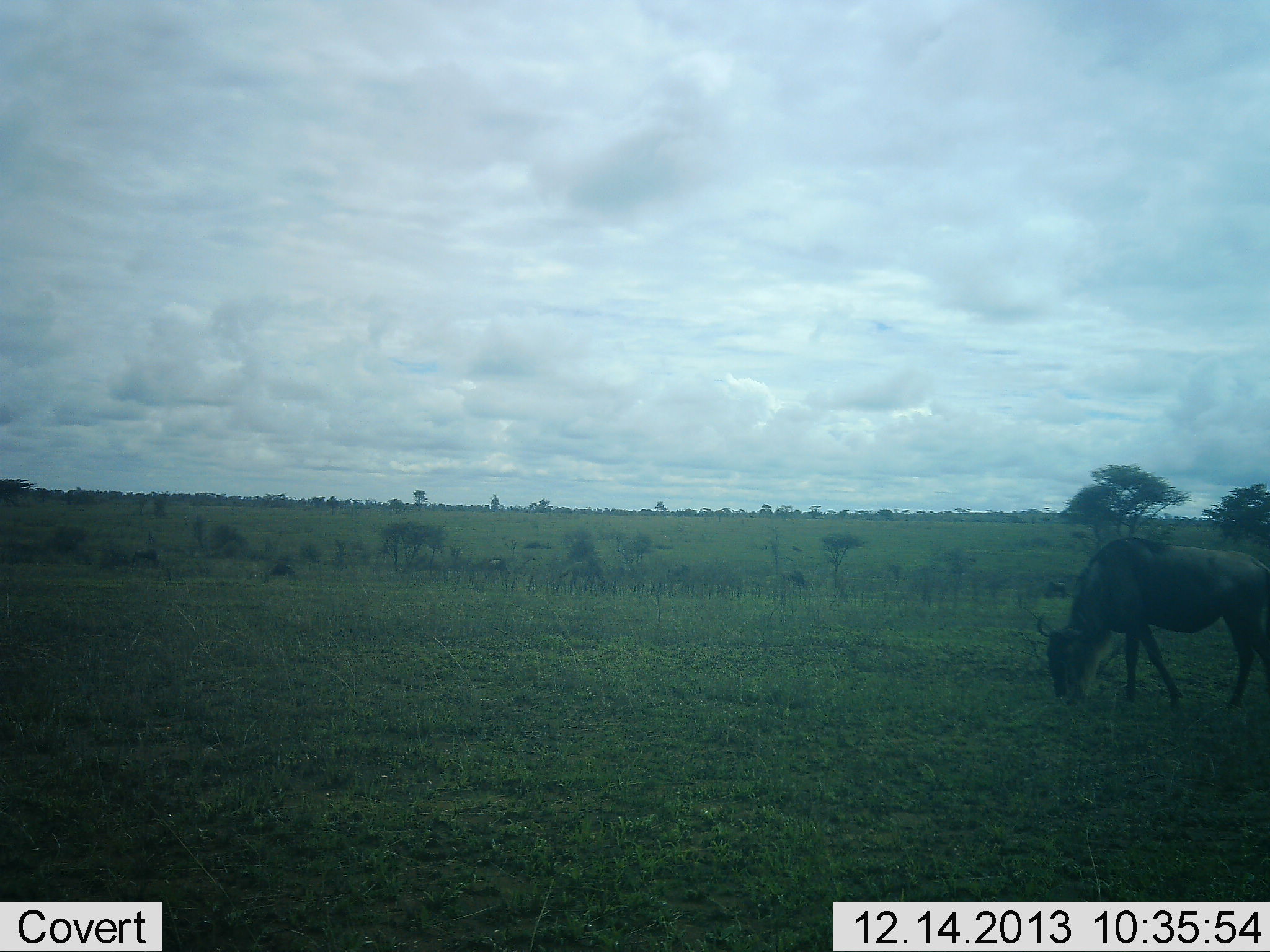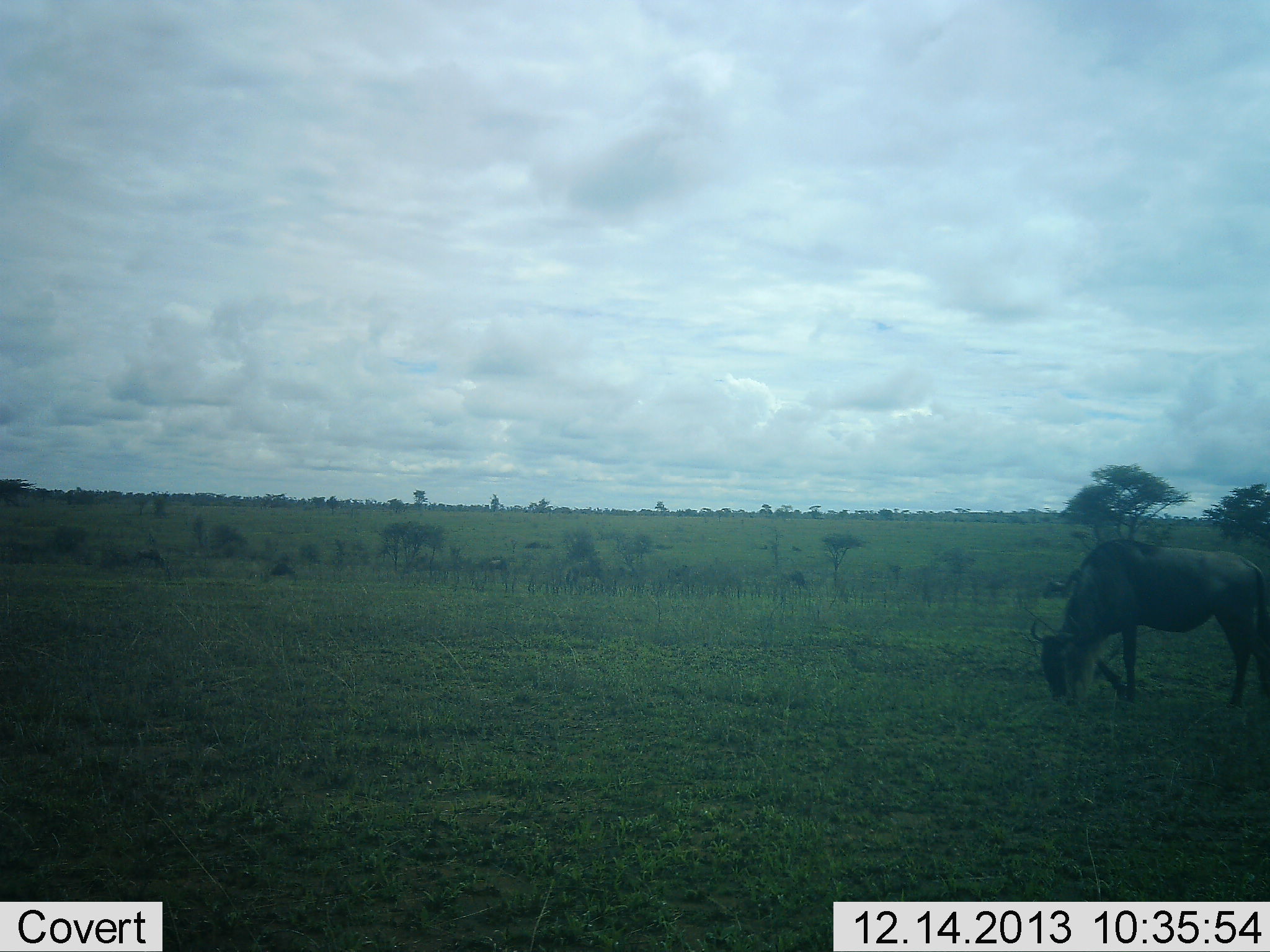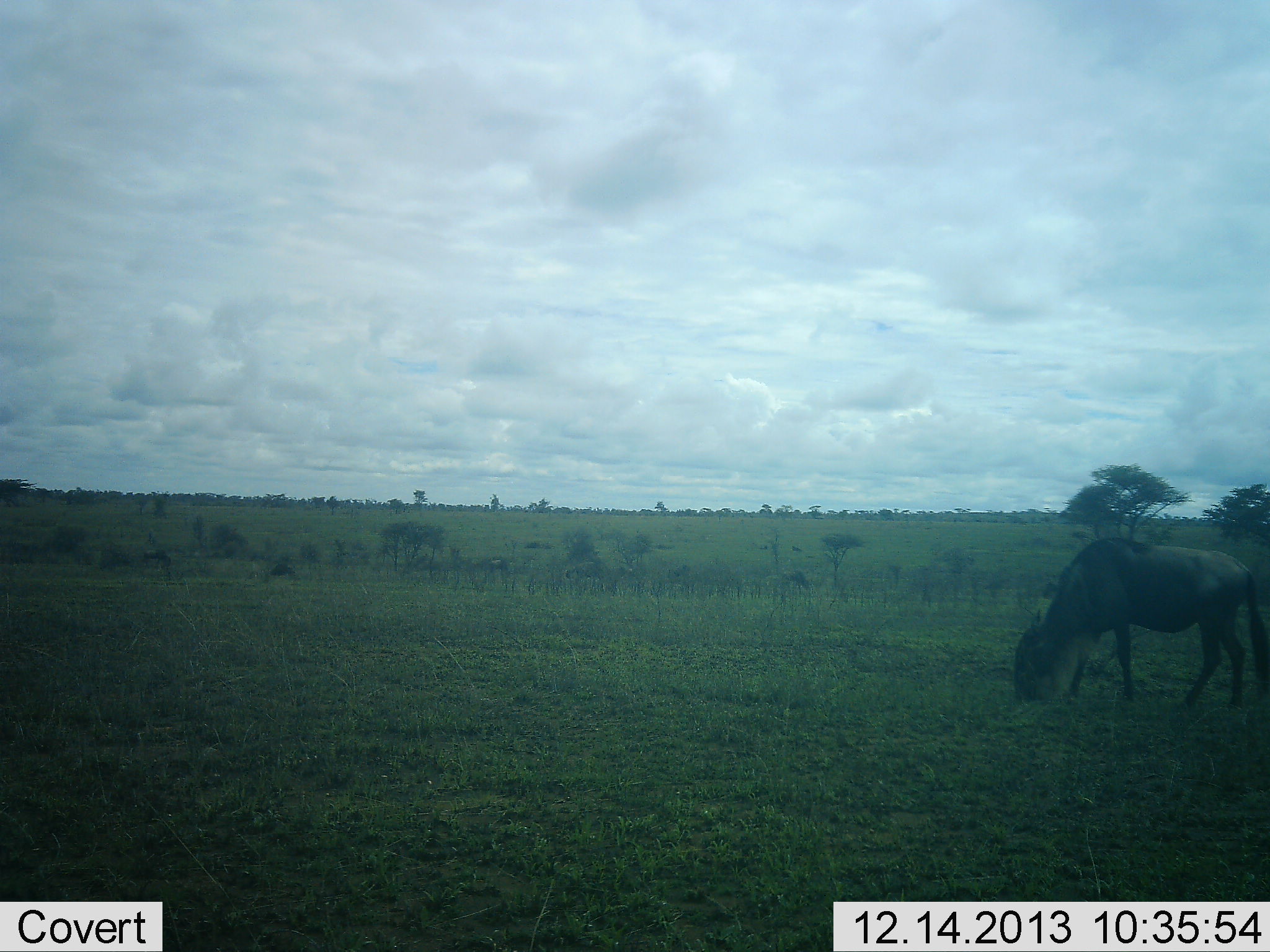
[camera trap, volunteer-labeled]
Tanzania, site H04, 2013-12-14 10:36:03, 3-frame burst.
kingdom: Animalia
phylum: Chordata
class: Mammalia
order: Artiodactyla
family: Bovidae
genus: Connochaetes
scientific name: Connochaetes taurinus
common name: blue wildebeest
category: wildebeest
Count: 1.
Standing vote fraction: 9%.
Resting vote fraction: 0%.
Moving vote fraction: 27%.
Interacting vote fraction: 0%.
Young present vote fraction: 0%.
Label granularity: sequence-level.